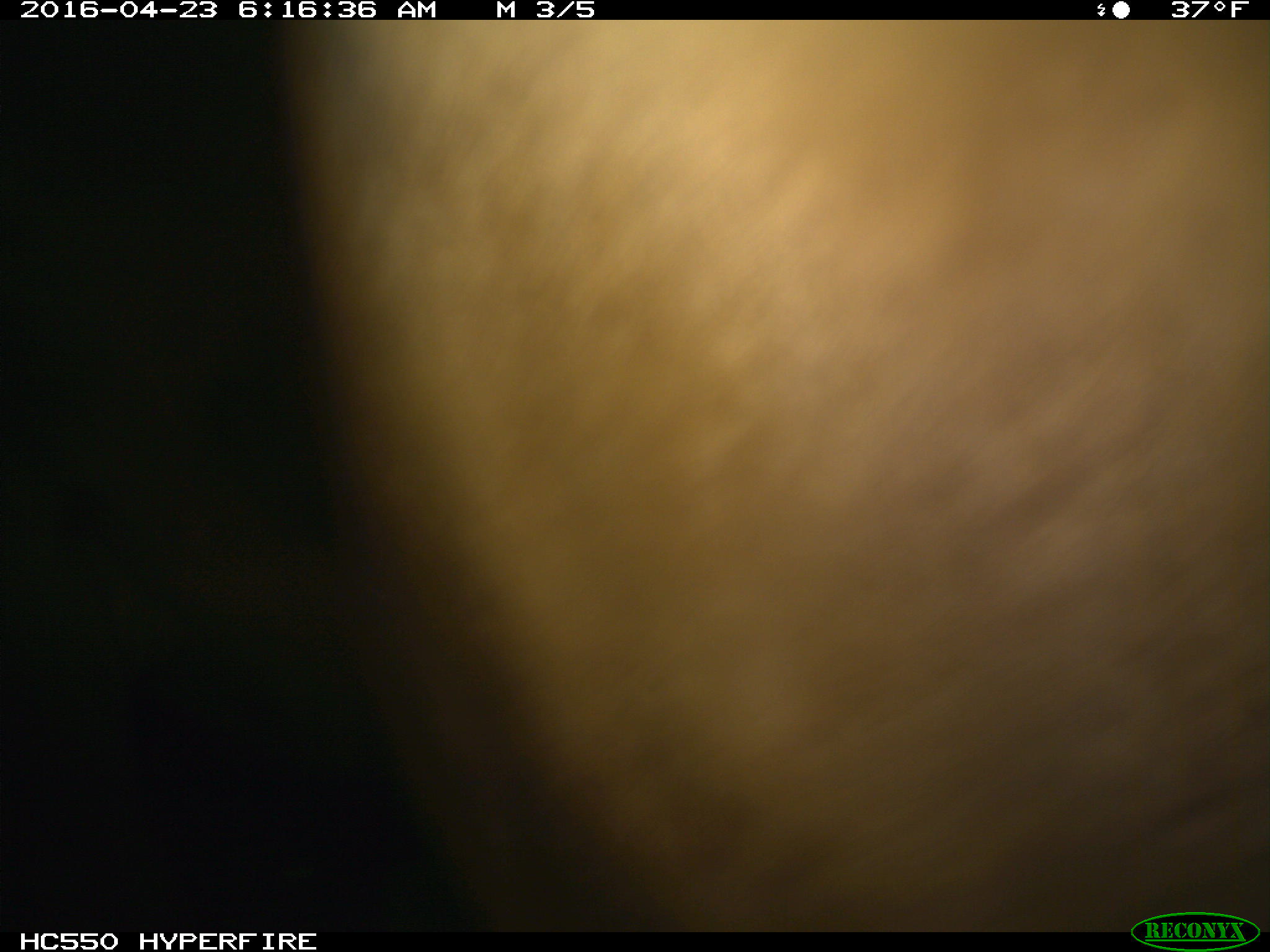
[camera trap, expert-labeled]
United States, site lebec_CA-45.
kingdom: Animalia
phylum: Chordata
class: Mammalia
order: Artiodactyla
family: Bovidae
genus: Bos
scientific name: Bos taurus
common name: domestic cow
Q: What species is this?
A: Bos taurus (domestic cow).